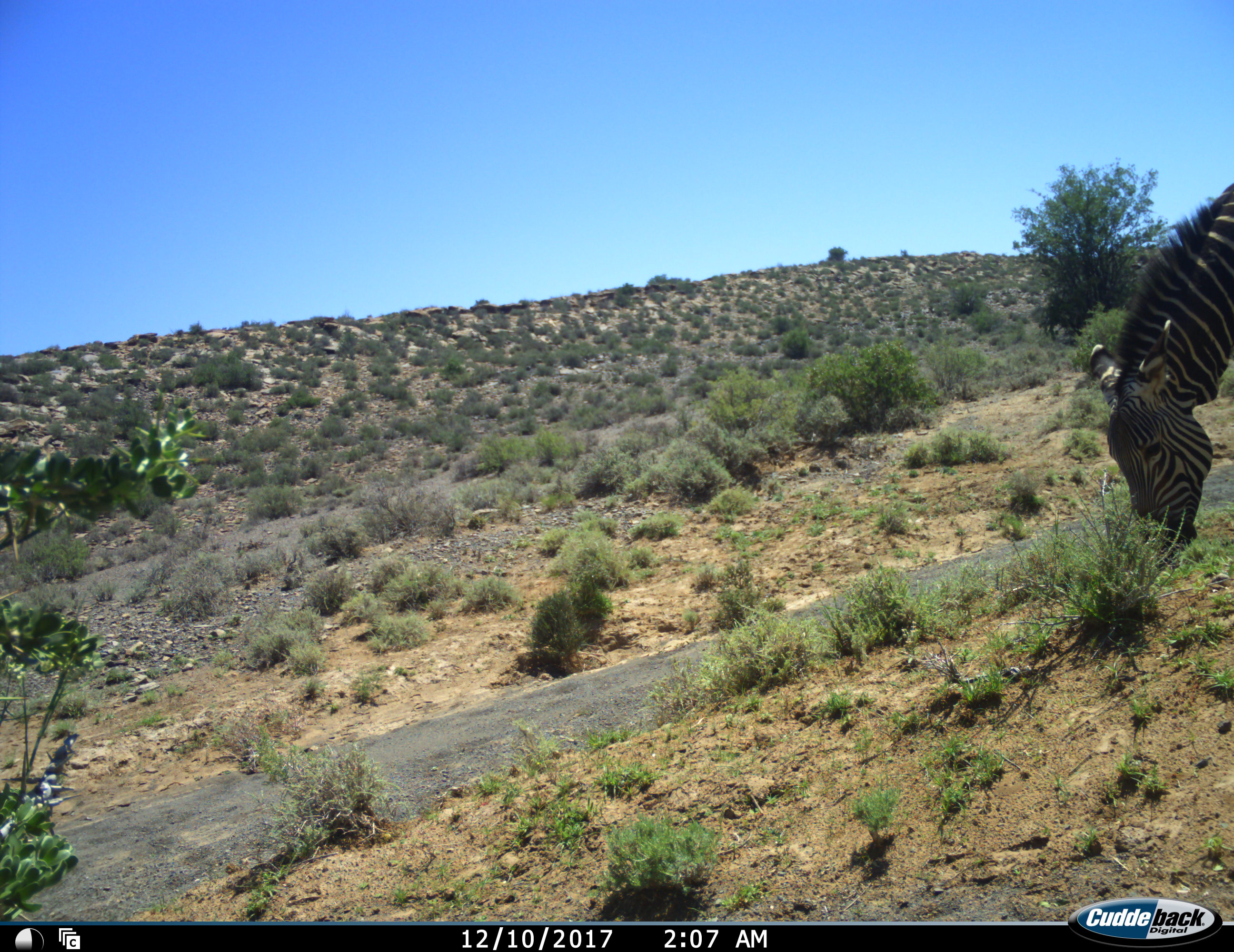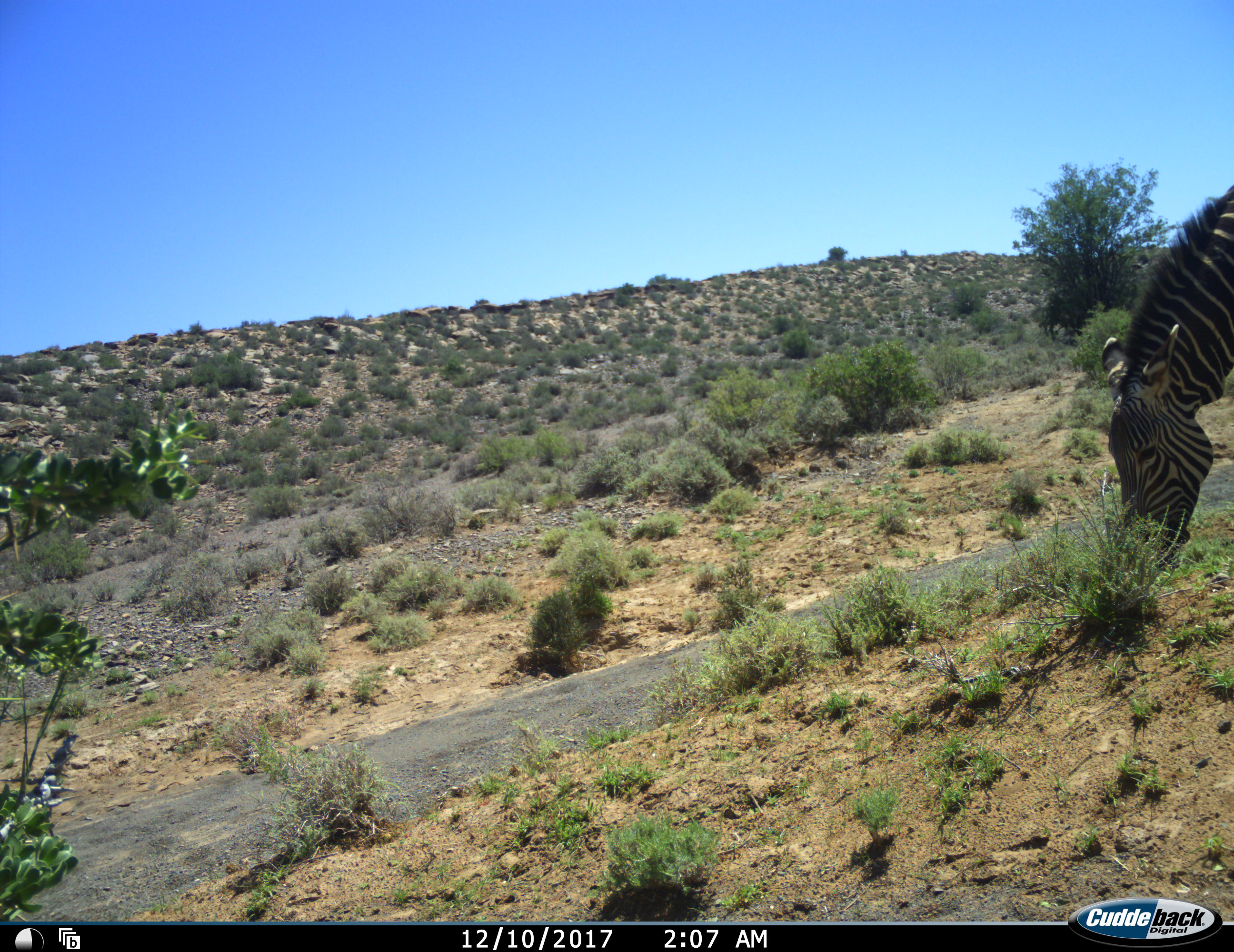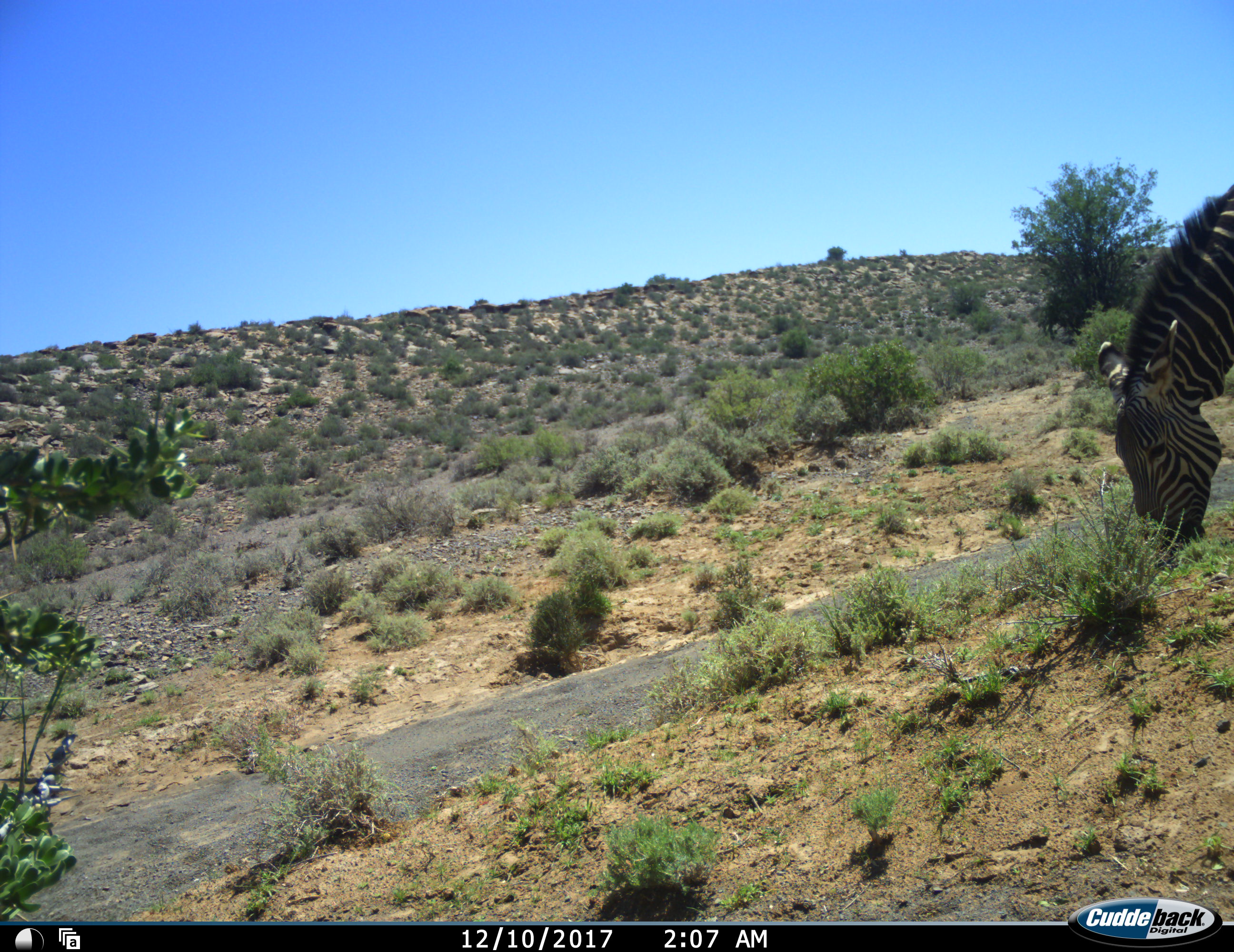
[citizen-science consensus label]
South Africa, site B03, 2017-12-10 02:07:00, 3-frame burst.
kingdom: Animalia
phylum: Chordata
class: Mammalia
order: Perissodactyla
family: Equidae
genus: Equus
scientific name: Equus zebra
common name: mountain zebra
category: zebramountain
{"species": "zebramountain (mountain zebra) (Equus zebra)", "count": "1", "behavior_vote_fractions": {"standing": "0%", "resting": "0%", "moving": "0%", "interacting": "0%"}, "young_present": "0%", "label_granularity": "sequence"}